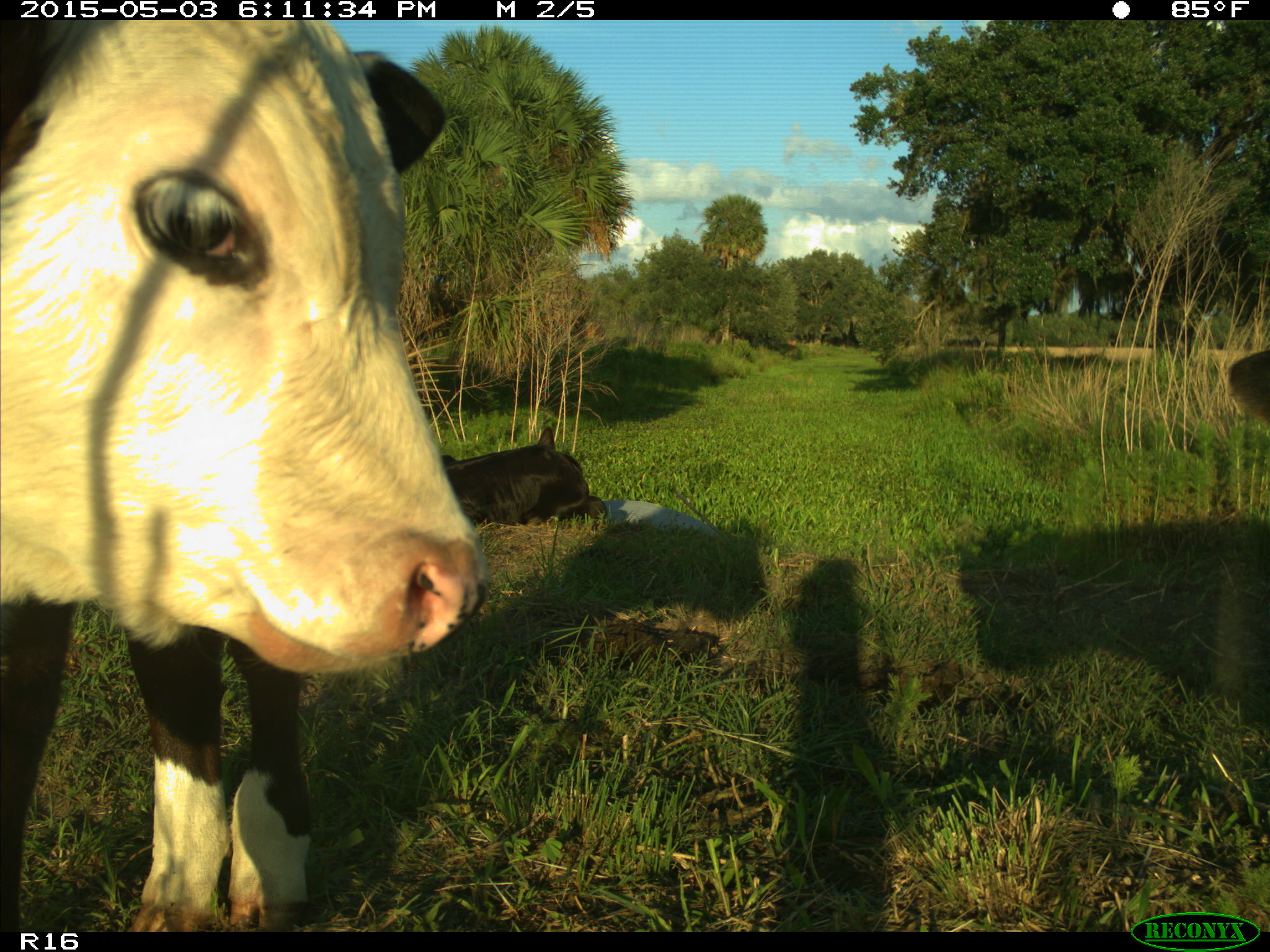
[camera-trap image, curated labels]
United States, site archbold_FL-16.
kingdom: Animalia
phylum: Chordata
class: Mammalia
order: Artiodactyla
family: Bovidae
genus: Bos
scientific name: Bos taurus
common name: domestic cow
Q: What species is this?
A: Bos taurus (domestic cow).